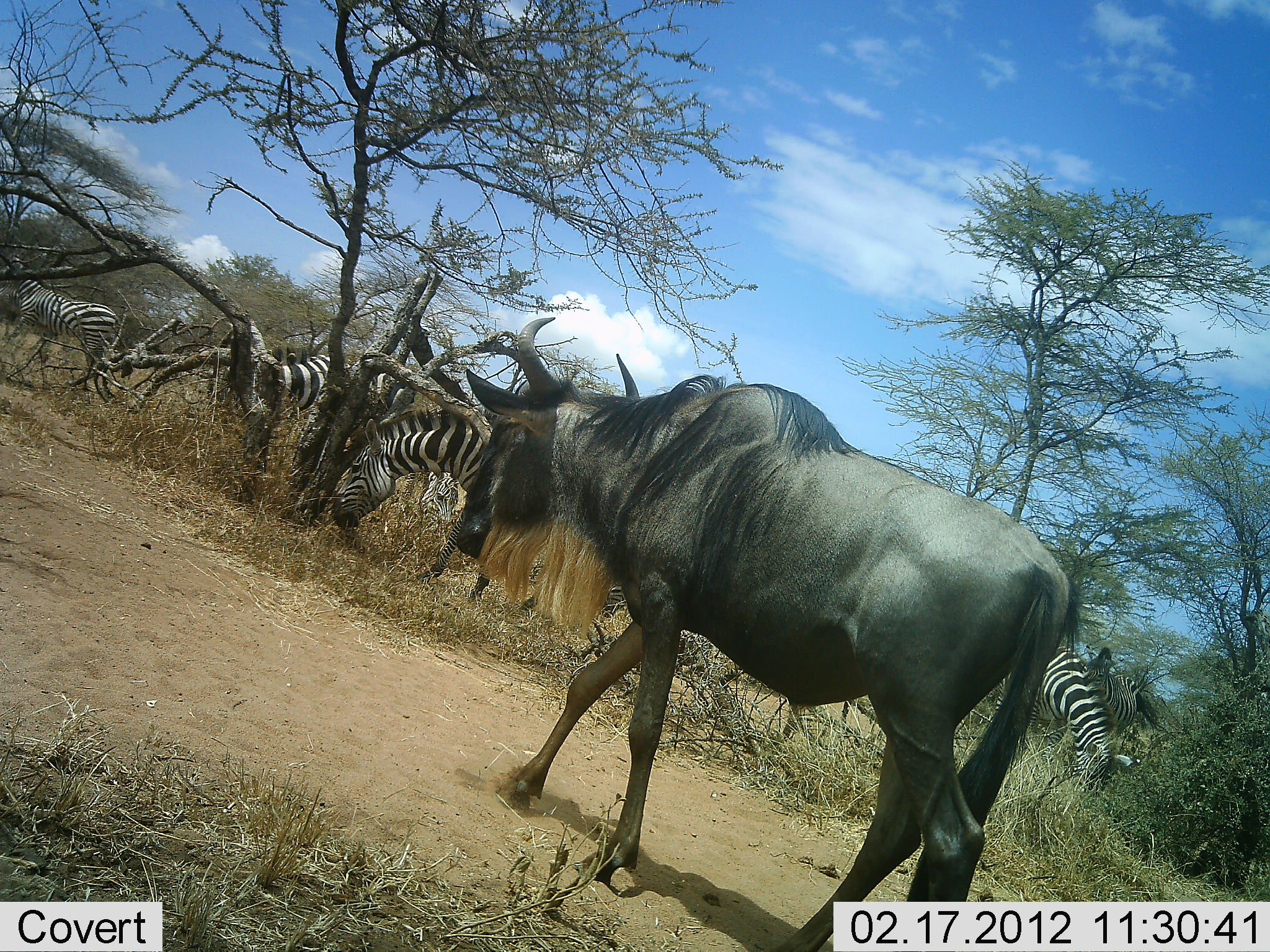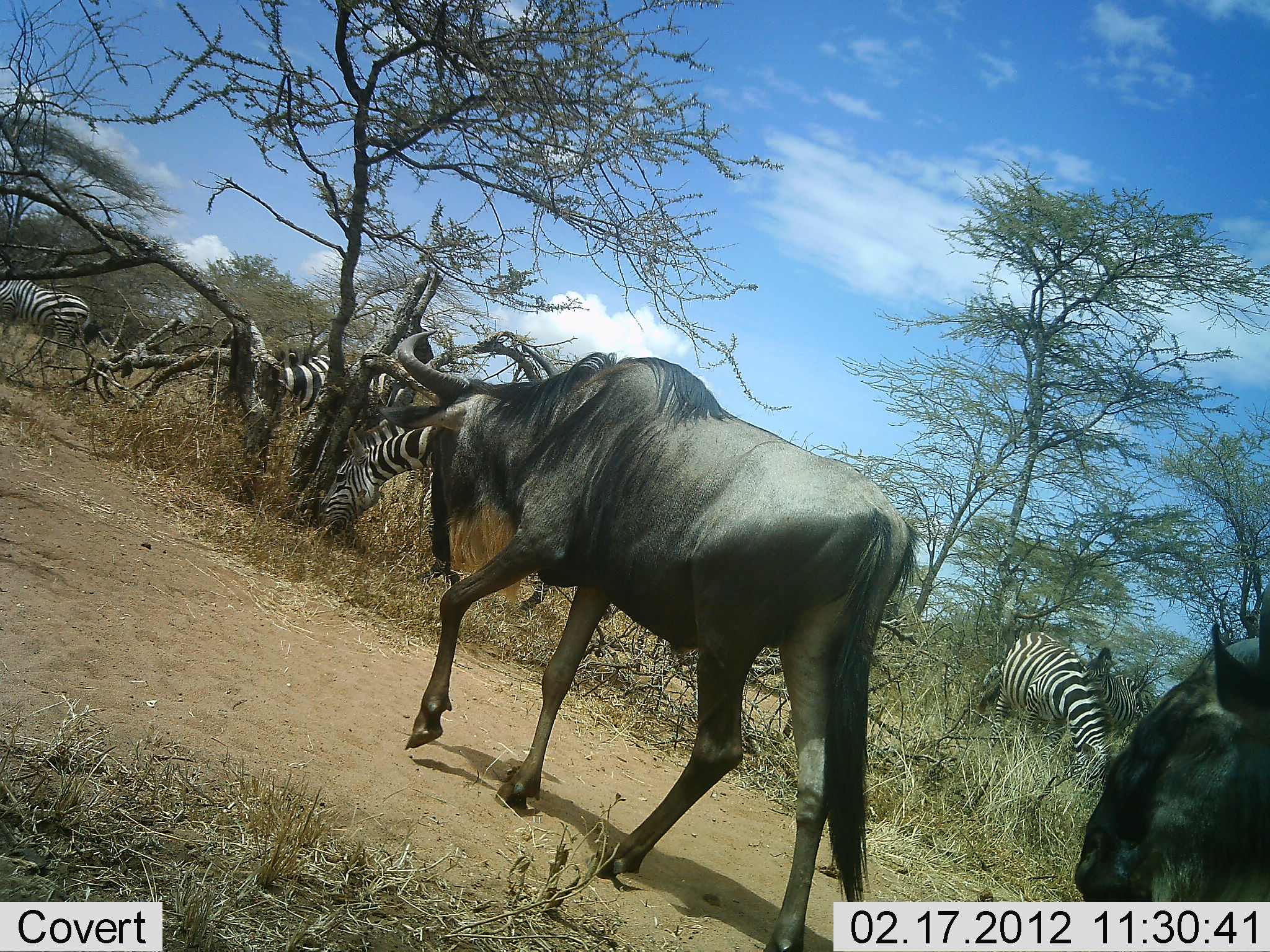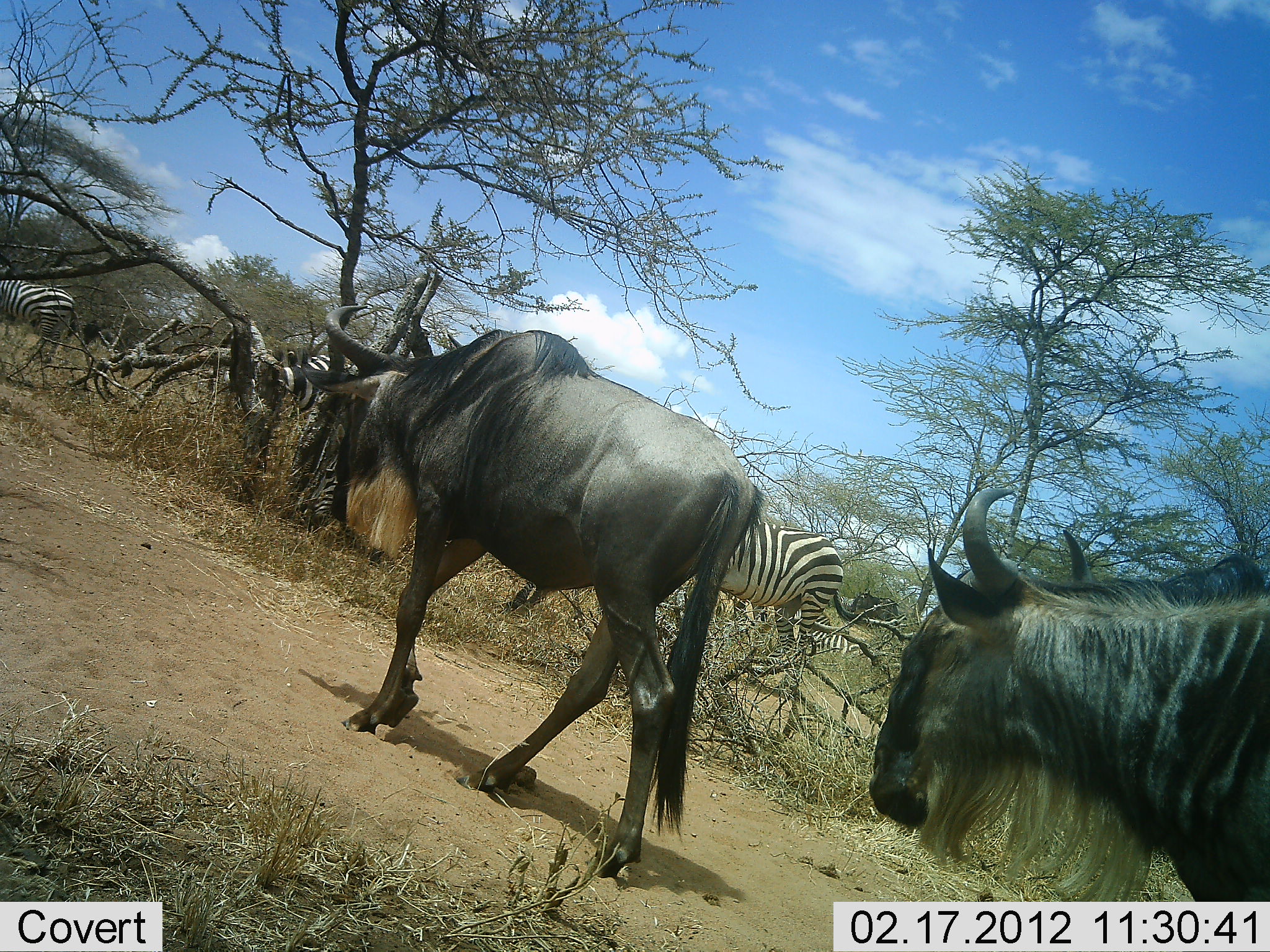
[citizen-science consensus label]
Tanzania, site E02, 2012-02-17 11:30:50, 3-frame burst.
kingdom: Animalia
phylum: Chordata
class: Mammalia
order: Artiodactyla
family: Bovidae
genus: Connochaetes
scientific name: Connochaetes taurinus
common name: blue wildebeest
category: wildebeest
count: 2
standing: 4%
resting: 0%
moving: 100%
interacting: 0%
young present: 0%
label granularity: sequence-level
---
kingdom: Animalia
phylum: Chordata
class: Mammalia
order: Perissodactyla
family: Equidae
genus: Equus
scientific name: Equus quagga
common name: plains zebra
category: zebra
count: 5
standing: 46%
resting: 4%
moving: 33%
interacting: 0%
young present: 0%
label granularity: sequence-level